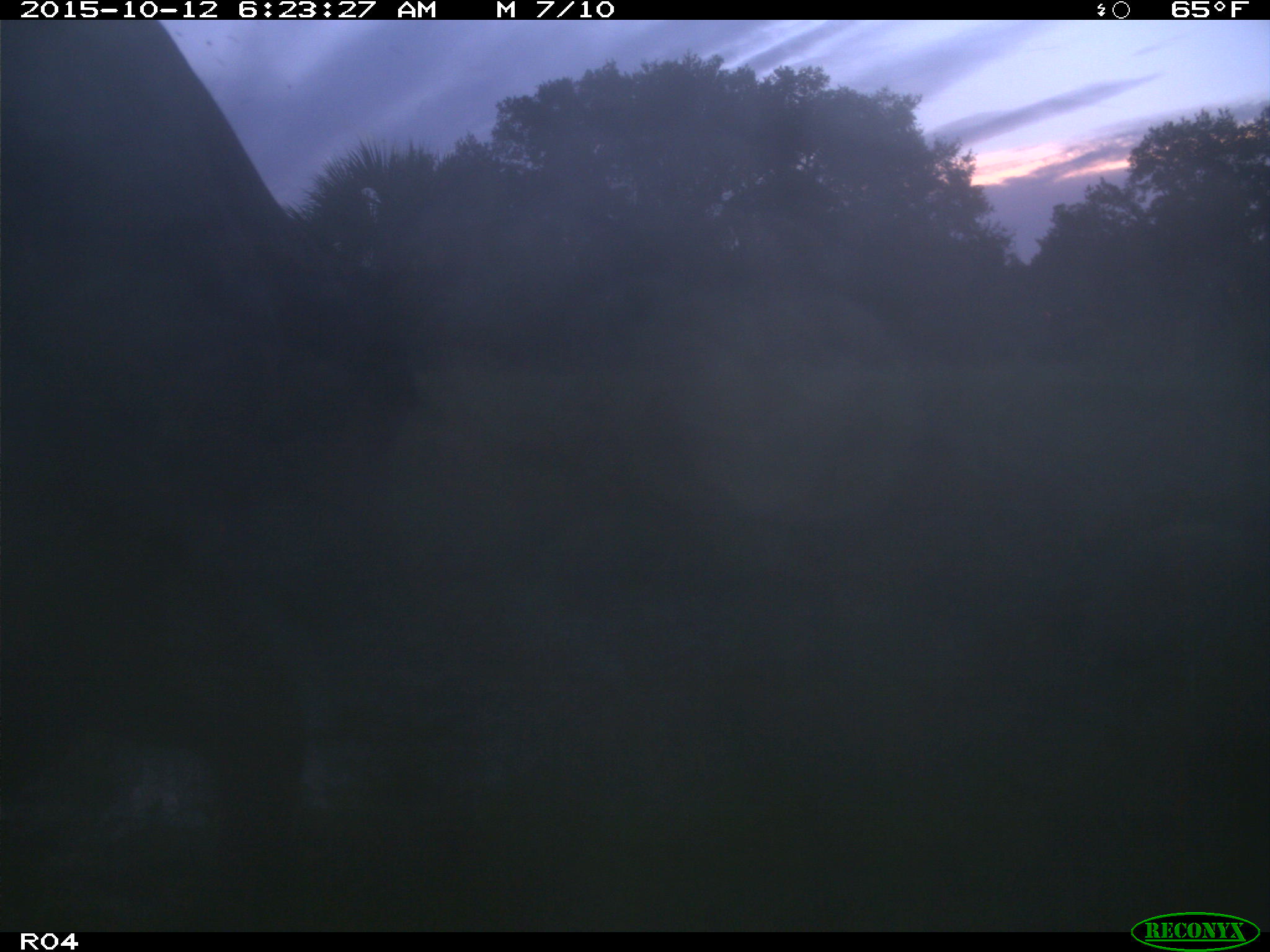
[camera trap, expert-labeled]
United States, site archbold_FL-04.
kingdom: Animalia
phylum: Chordata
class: Mammalia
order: Artiodactyla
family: Bovidae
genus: Bos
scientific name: Bos taurus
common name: domestic cow